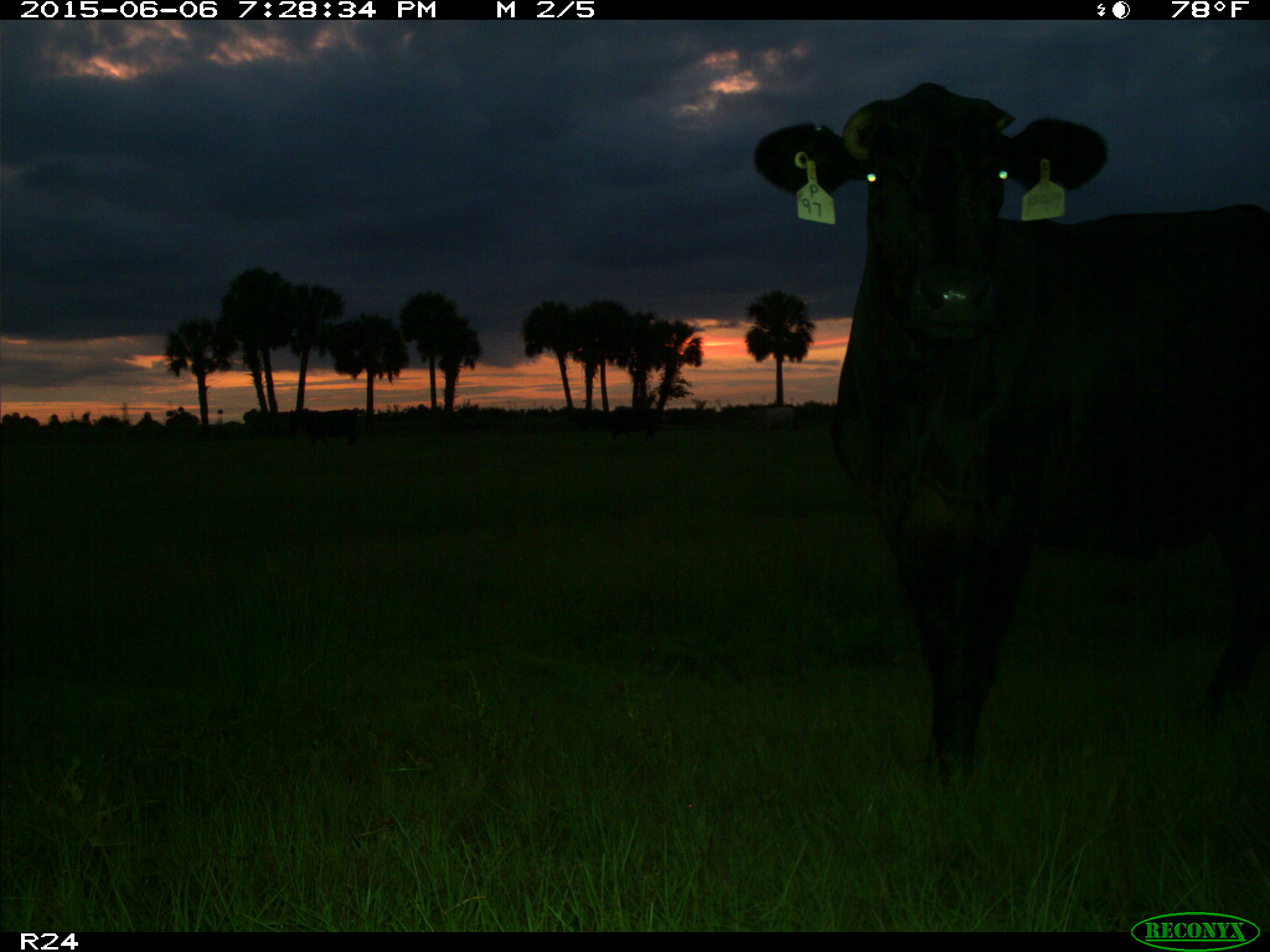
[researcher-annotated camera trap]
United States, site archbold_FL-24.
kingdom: Animalia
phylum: Chordata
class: Mammalia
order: Artiodactyla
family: Bovidae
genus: Bos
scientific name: Bos taurus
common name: domestic cow